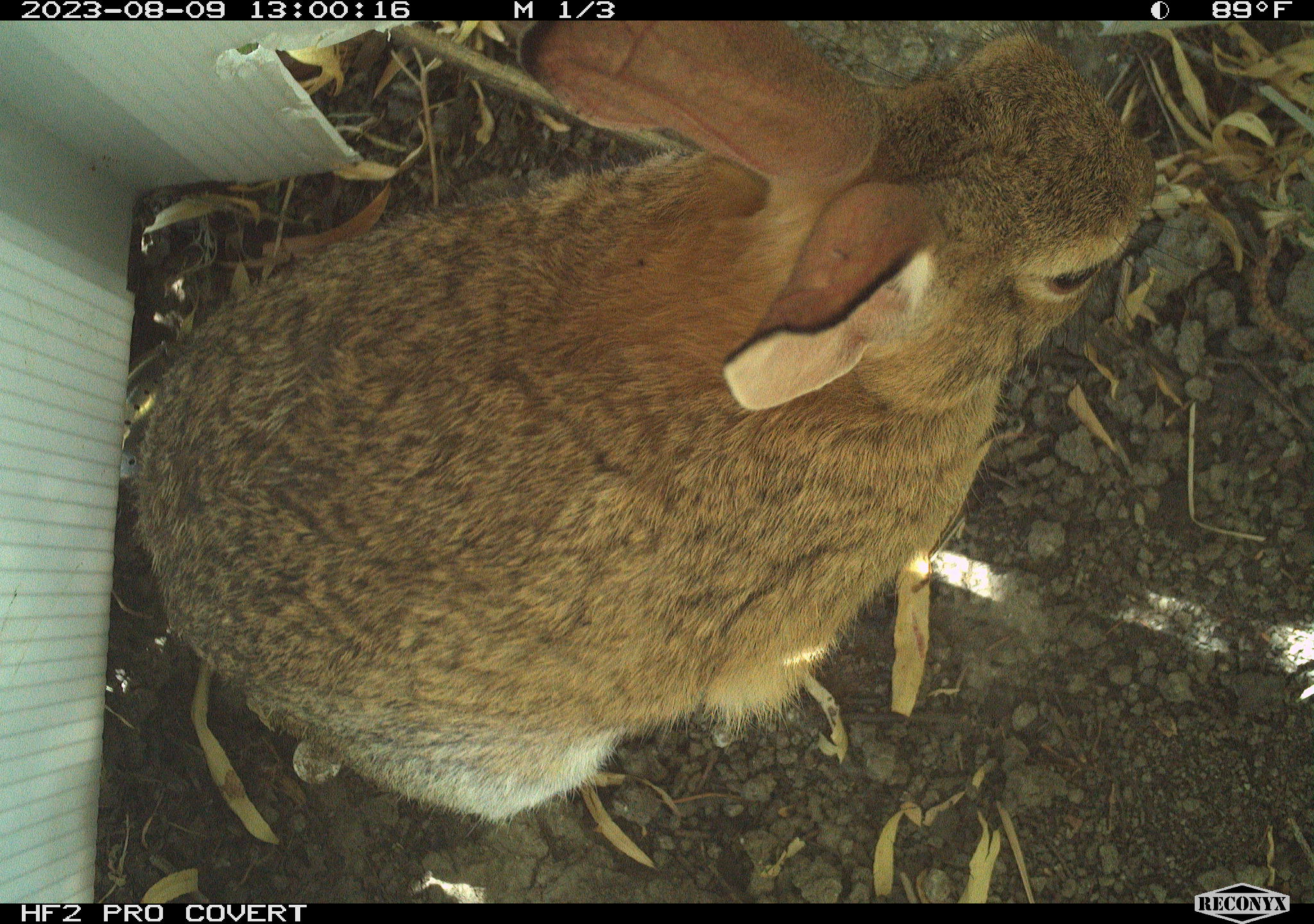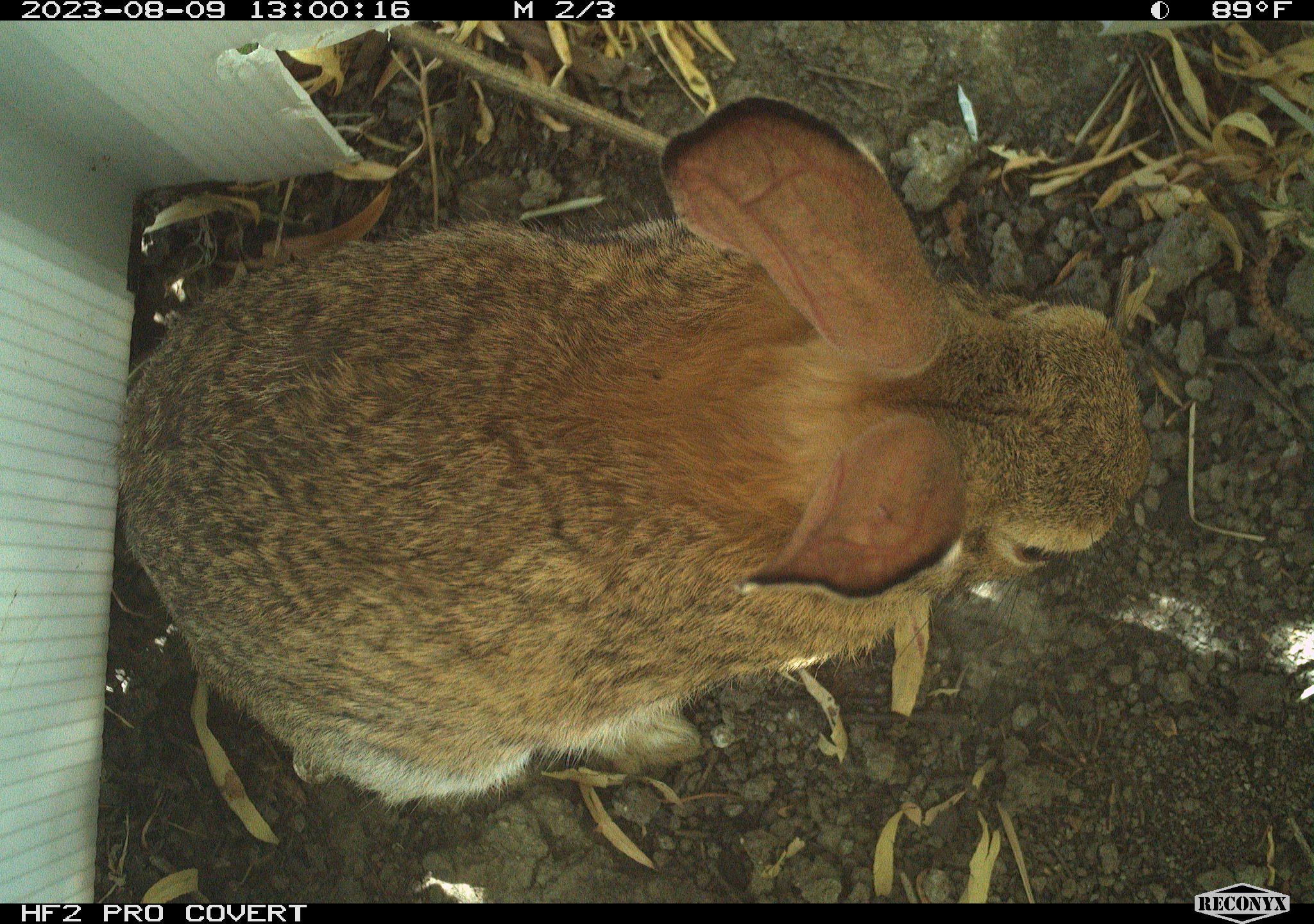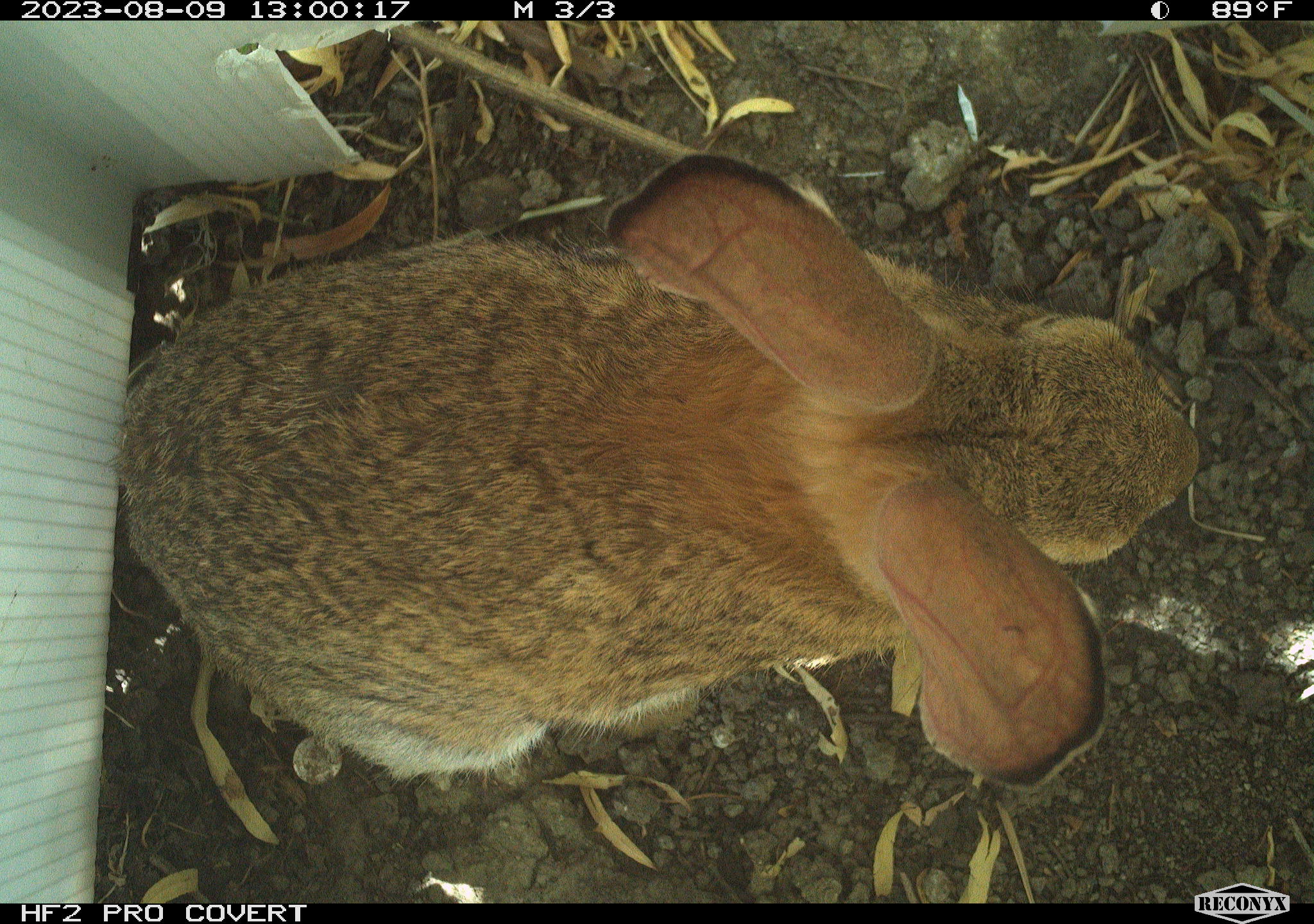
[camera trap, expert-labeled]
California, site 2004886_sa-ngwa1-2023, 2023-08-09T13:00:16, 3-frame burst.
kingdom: Animalia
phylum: Chordata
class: Mammalia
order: Lagomorpha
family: Leporidae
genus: Sylvilagus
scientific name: Sylvilagus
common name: cottontail rabbits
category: sylvilagus species